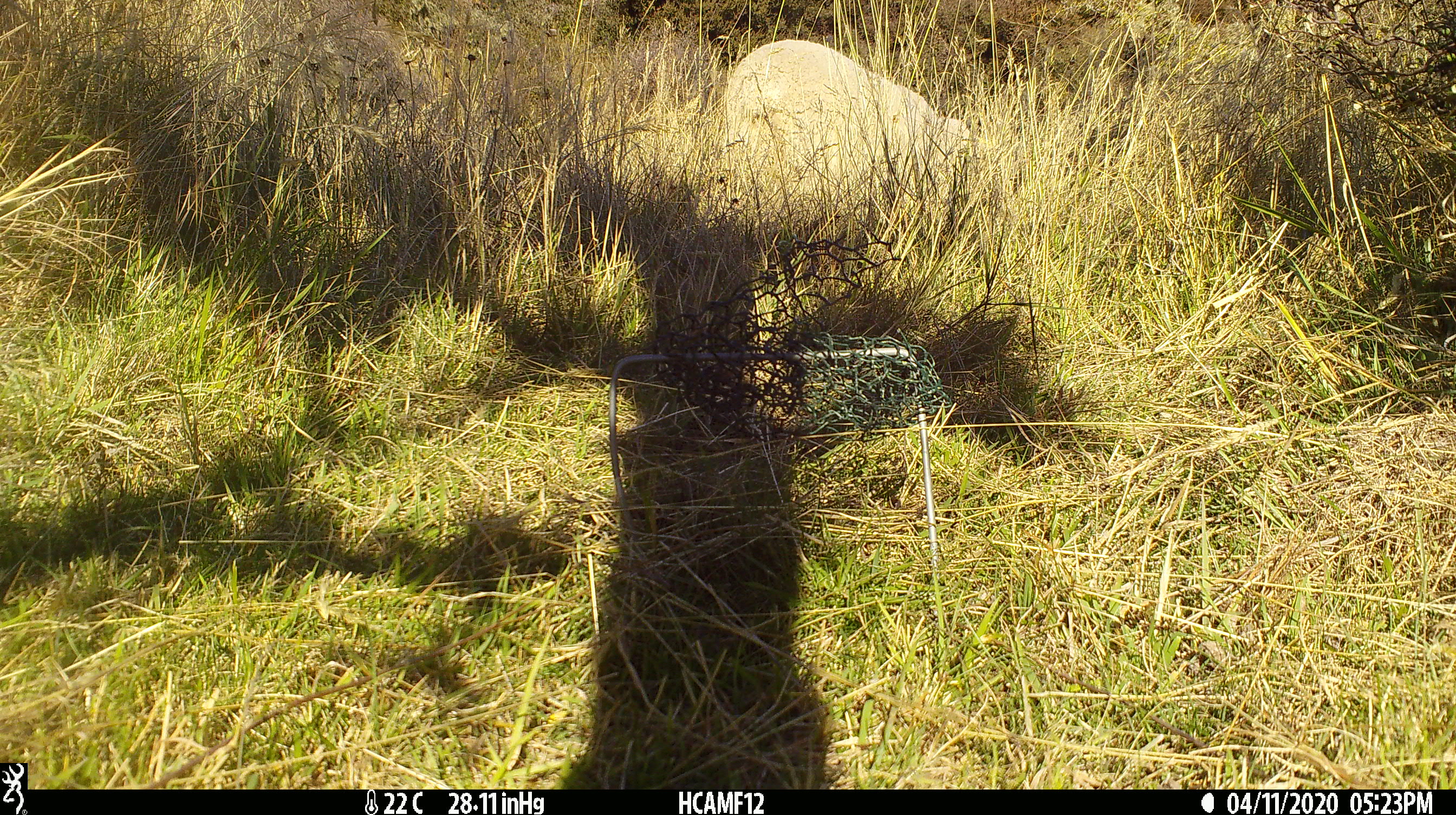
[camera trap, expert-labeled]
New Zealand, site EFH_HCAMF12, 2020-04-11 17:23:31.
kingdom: Animalia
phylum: Chordata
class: Mammalia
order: Artiodactyla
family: Bovidae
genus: Ovis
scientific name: Ovis aries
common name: domestic sheep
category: sheep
Sheep (domestic sheep) (Ovis aries).